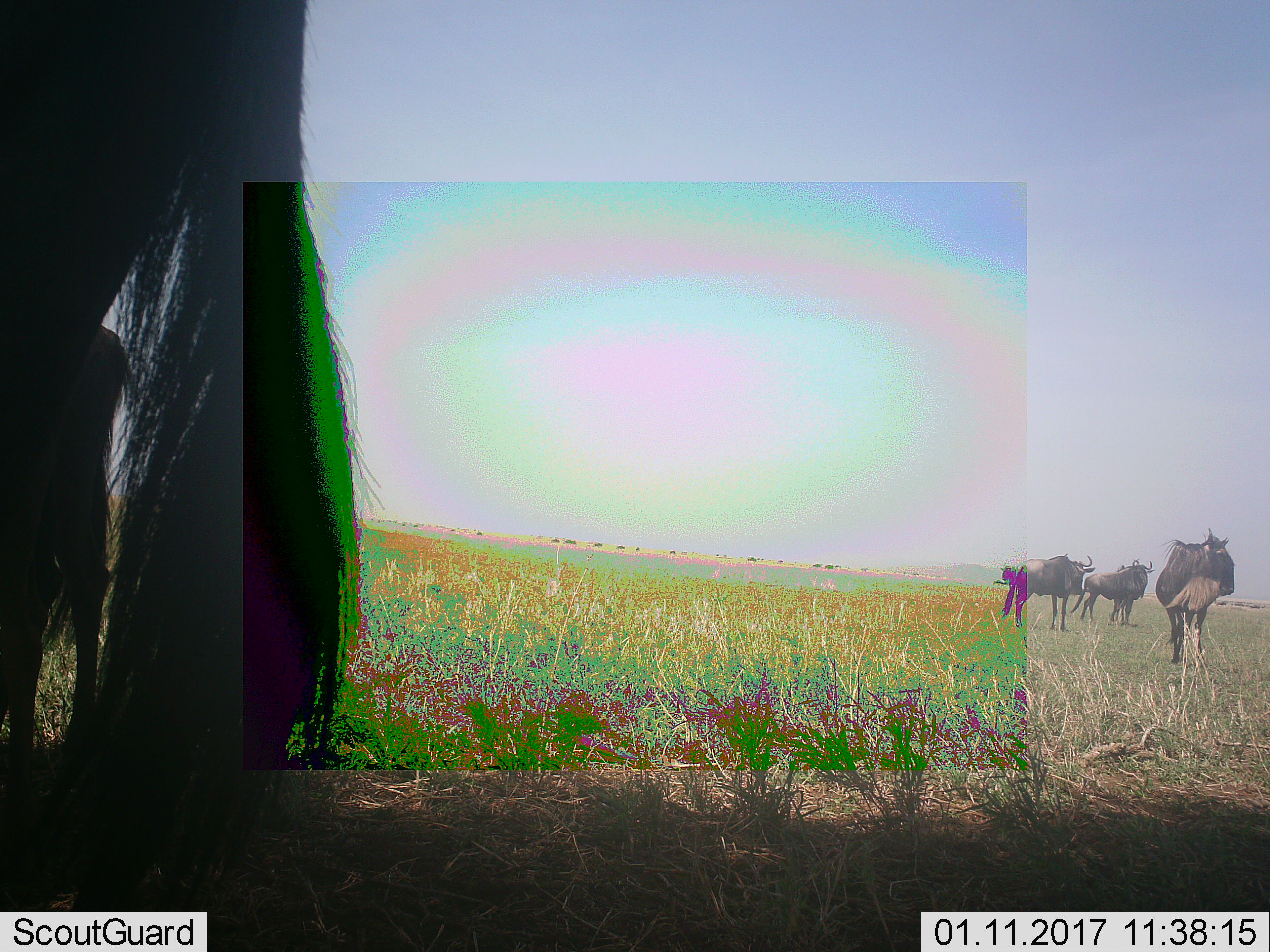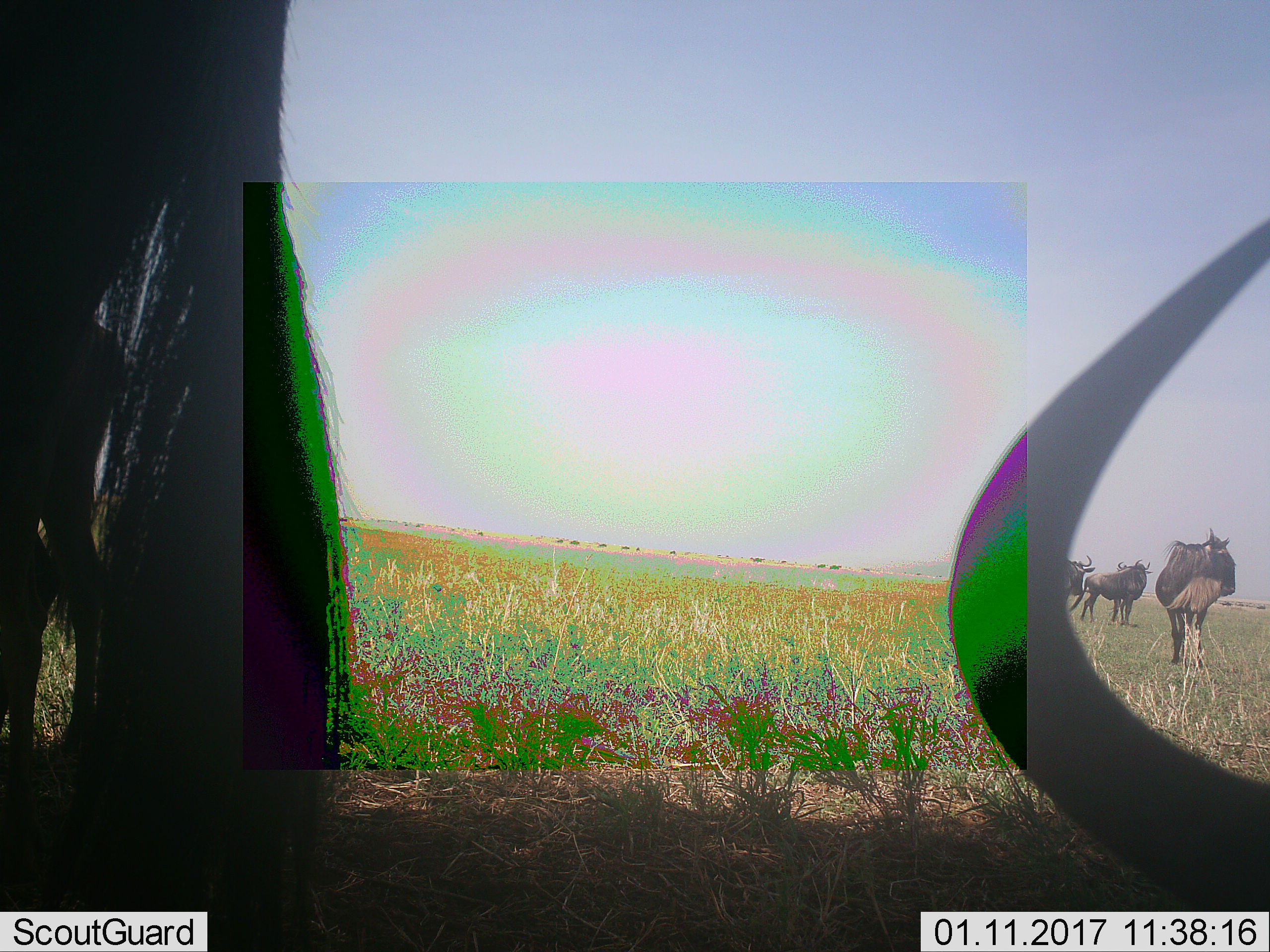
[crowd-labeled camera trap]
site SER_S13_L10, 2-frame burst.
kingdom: Animalia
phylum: Chordata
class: Mammalia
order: Artiodactyla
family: Bovidae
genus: Connochaetes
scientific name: Connochaetes taurinus taurinus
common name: blue wildebeest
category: wildebeestblue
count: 4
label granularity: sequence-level